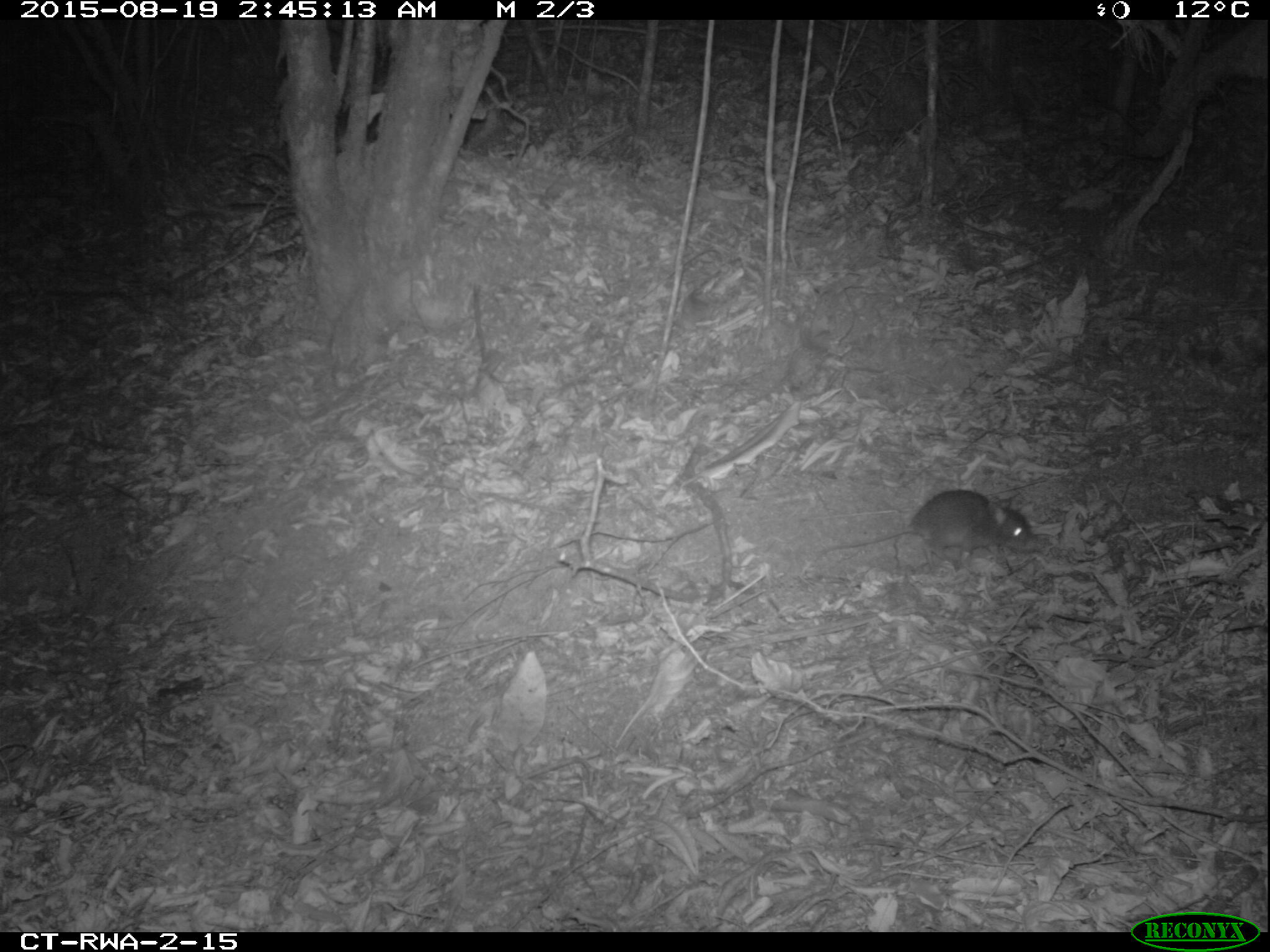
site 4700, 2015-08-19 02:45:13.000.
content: unidentified animal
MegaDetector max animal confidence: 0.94